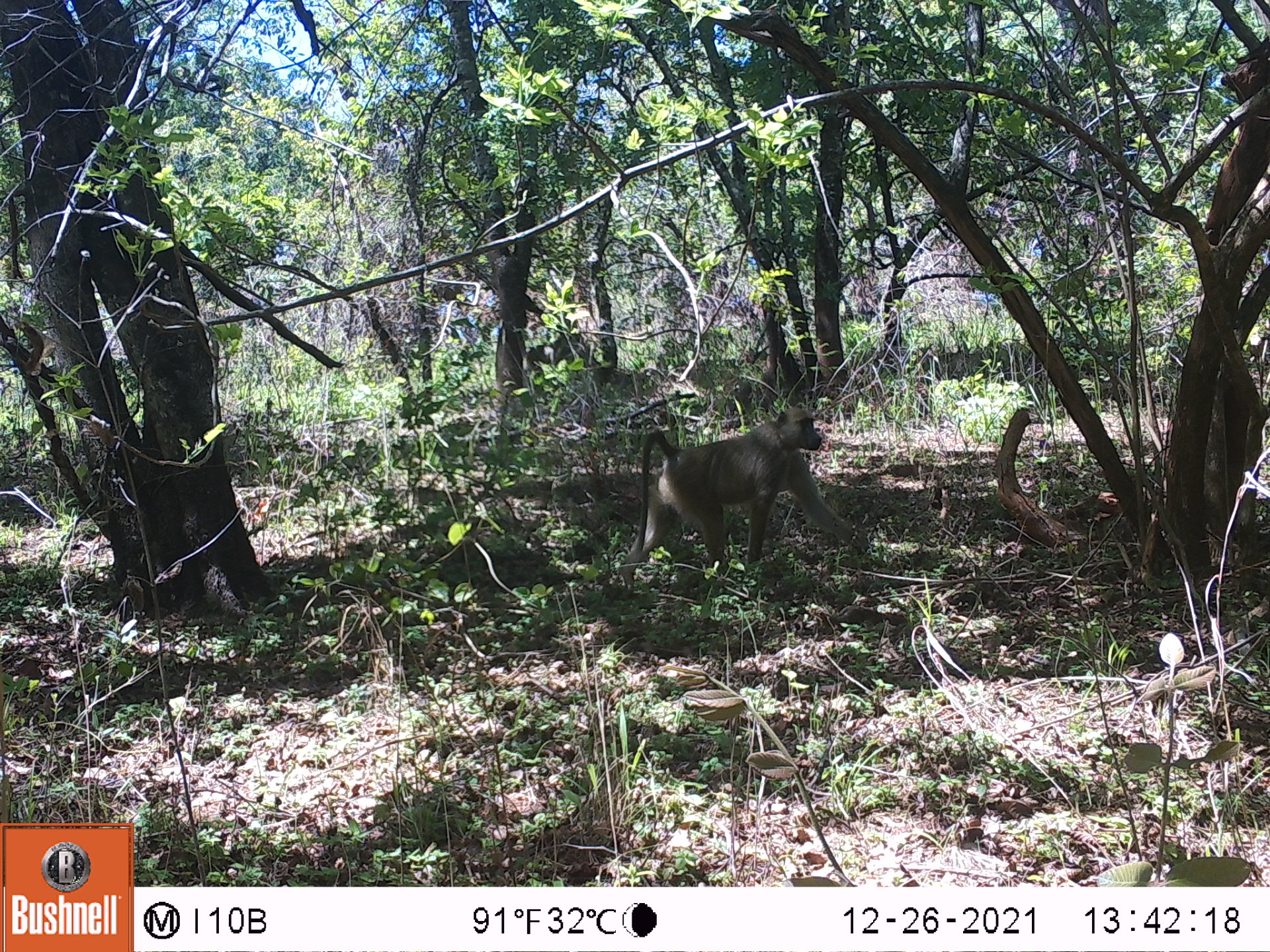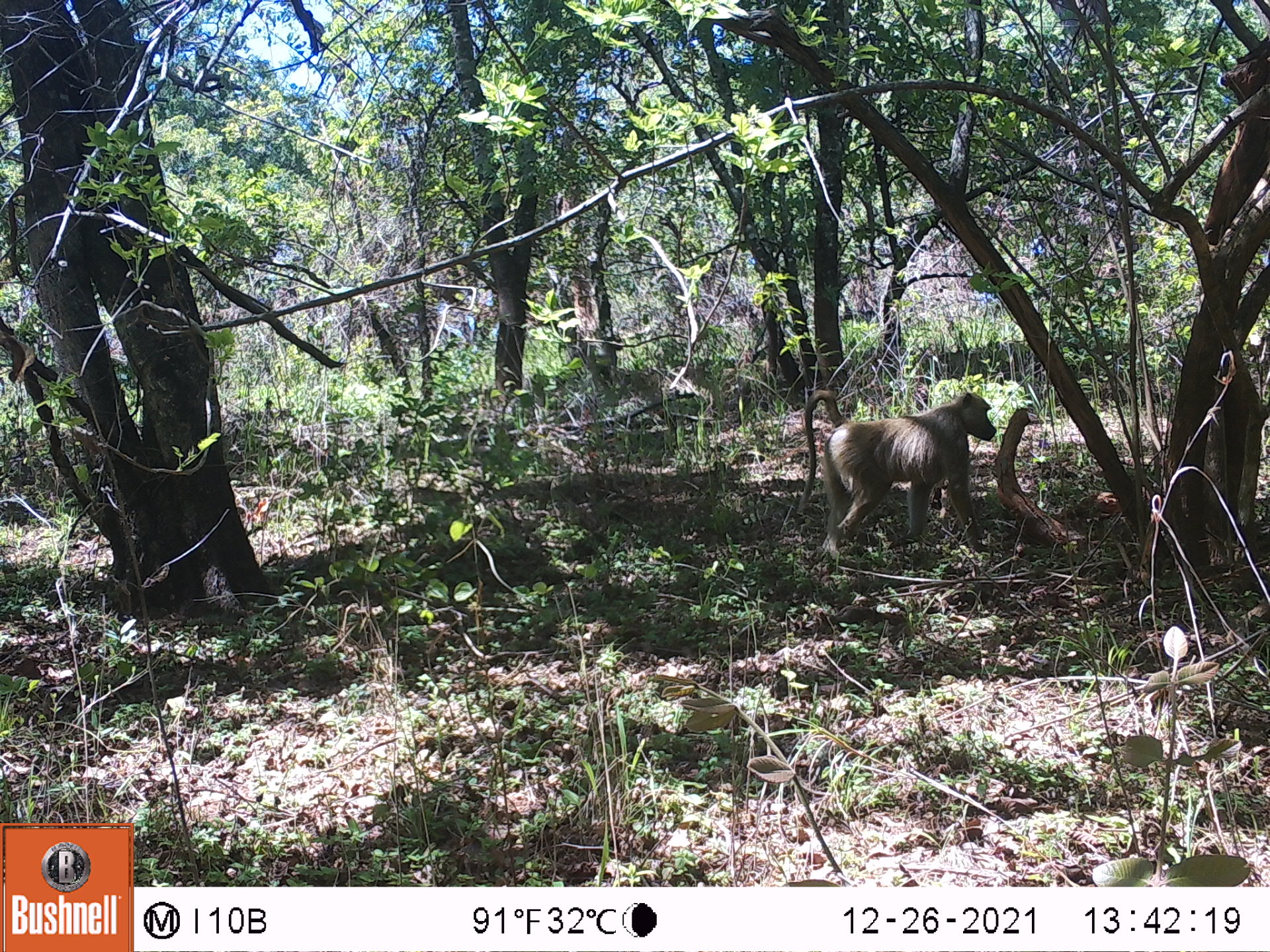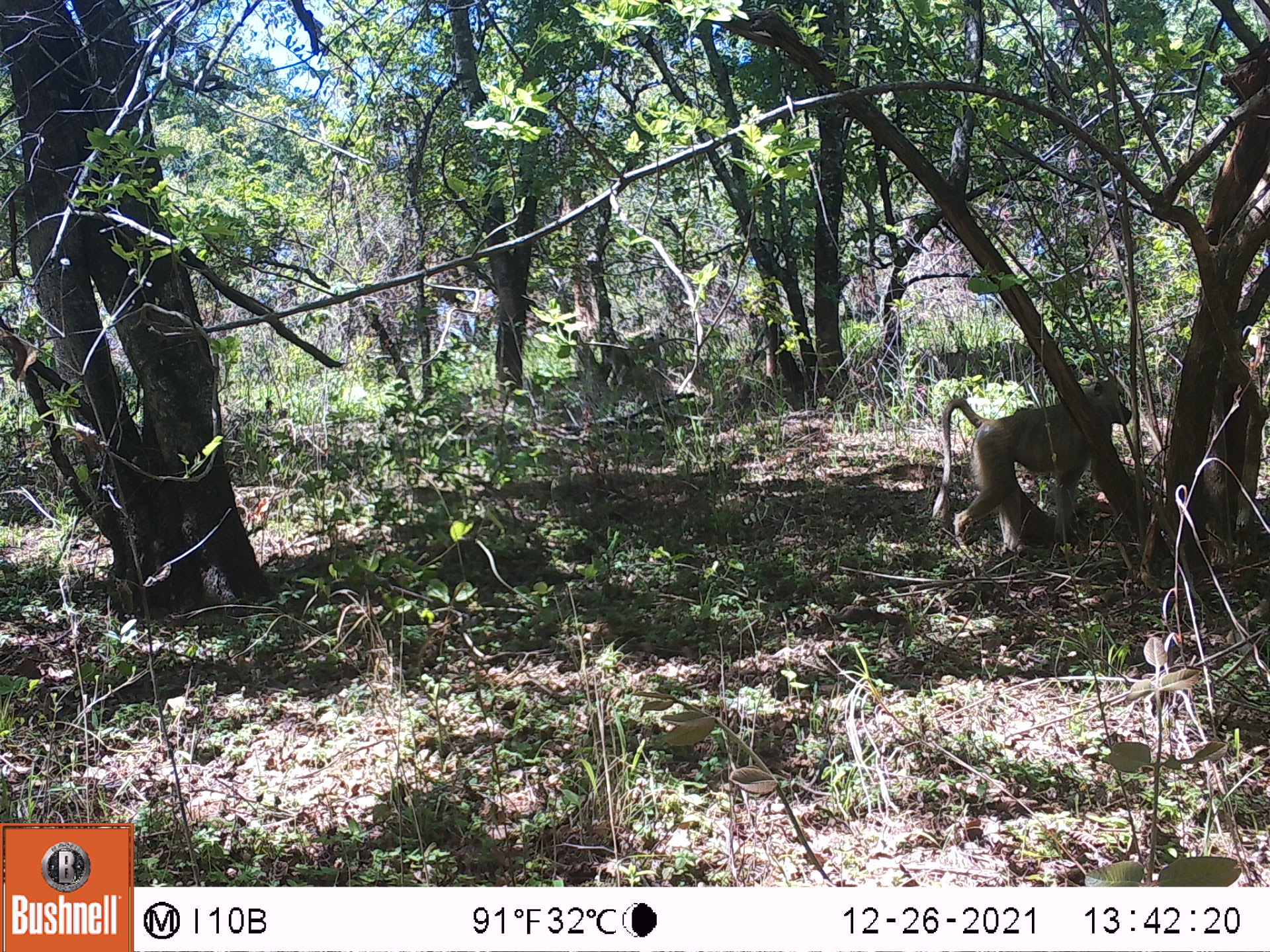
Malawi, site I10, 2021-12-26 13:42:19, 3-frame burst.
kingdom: Animalia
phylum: Chordata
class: Mammalia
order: Primates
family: Cercopithecidae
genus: Papio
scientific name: Papio cynocephalus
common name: yellow baboon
Yellow baboon (Papio cynocephalus), count 1.